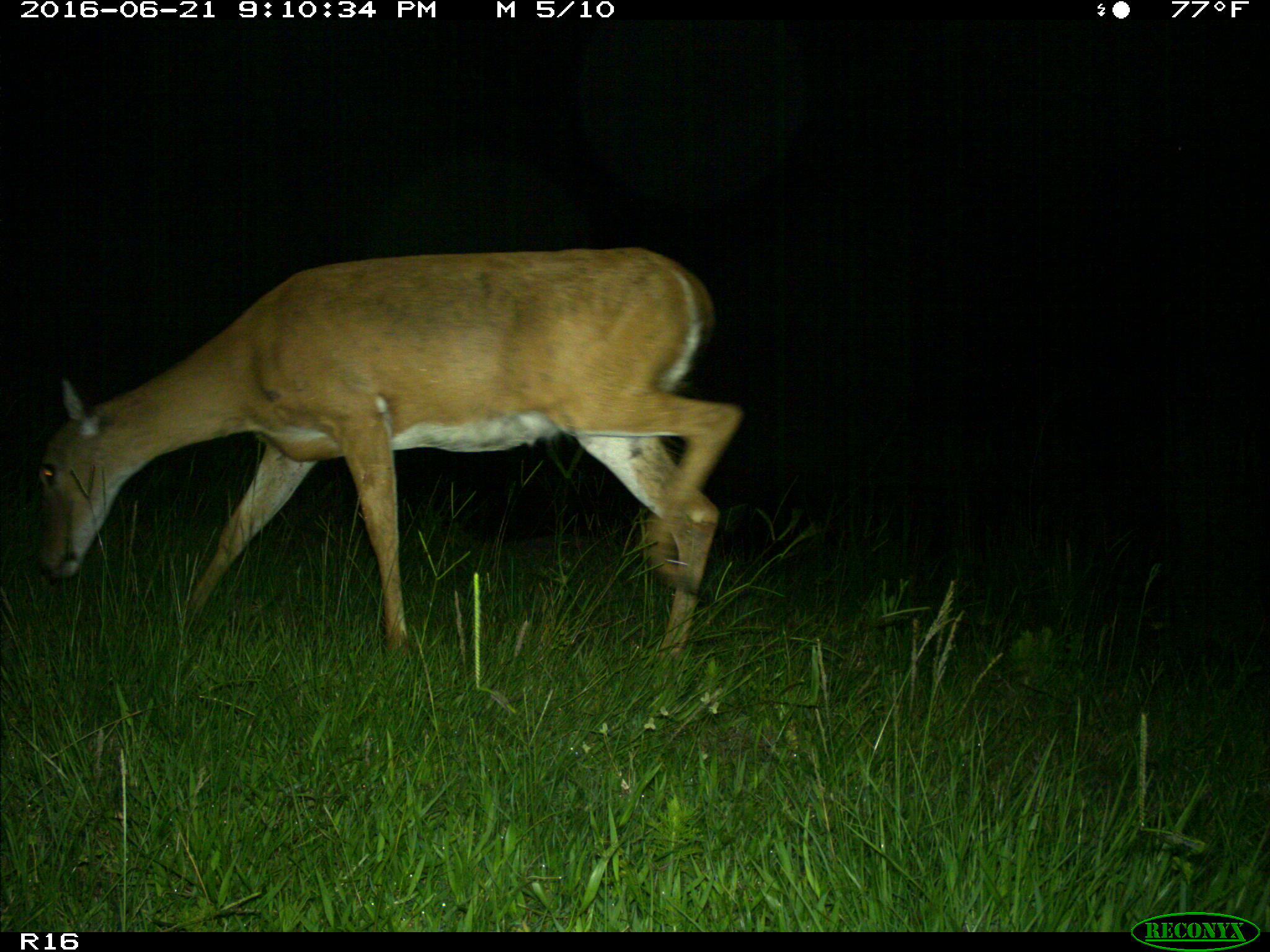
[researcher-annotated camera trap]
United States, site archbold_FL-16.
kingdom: Animalia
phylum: Chordata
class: Mammalia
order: Artiodactyla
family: Cervidae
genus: Odocoileus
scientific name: Odocoileus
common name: deer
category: unidentified deer